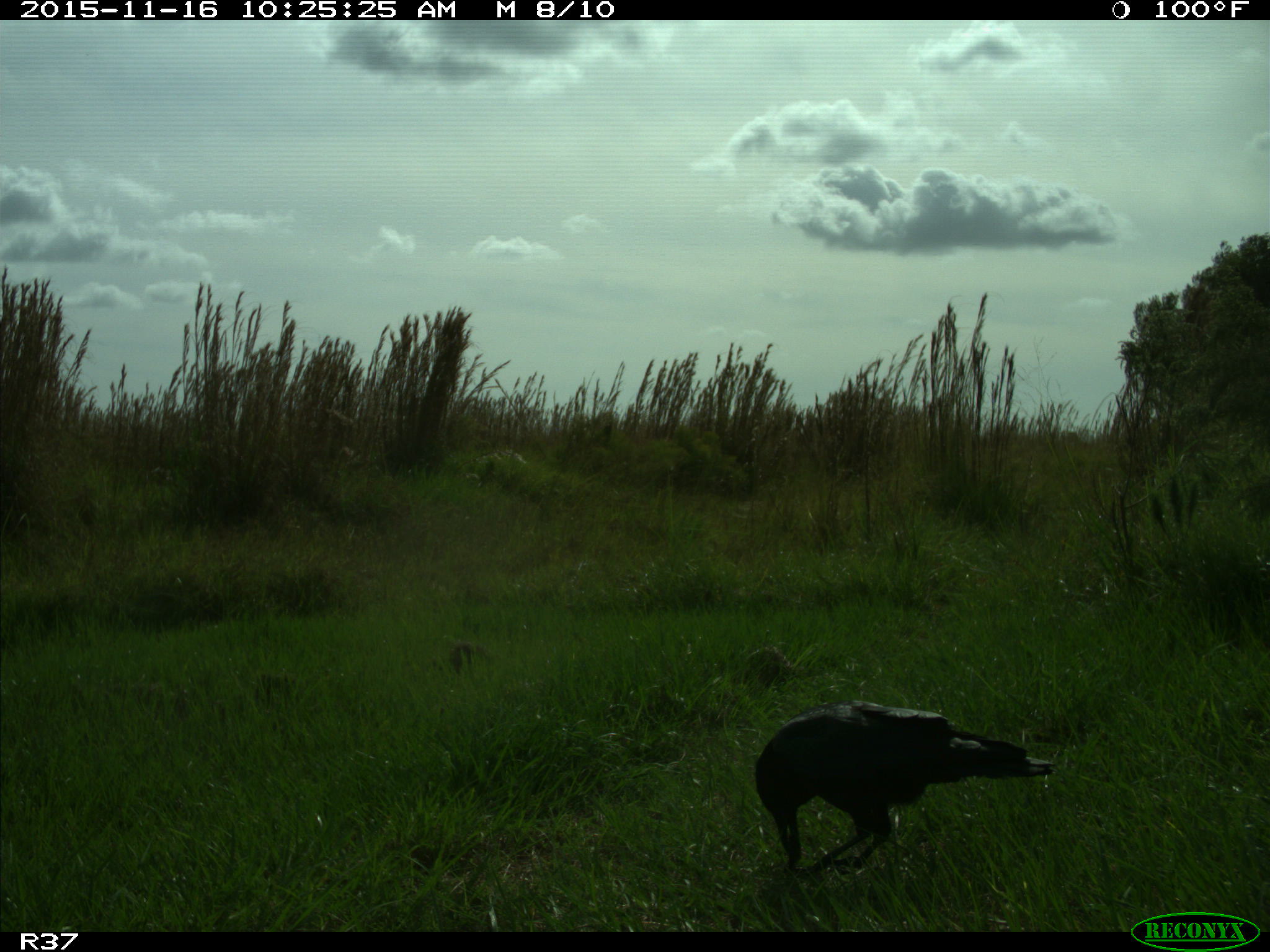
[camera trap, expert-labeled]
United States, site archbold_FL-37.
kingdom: Animalia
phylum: Chordata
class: Aves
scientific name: Aves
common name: birds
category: unidentified bird